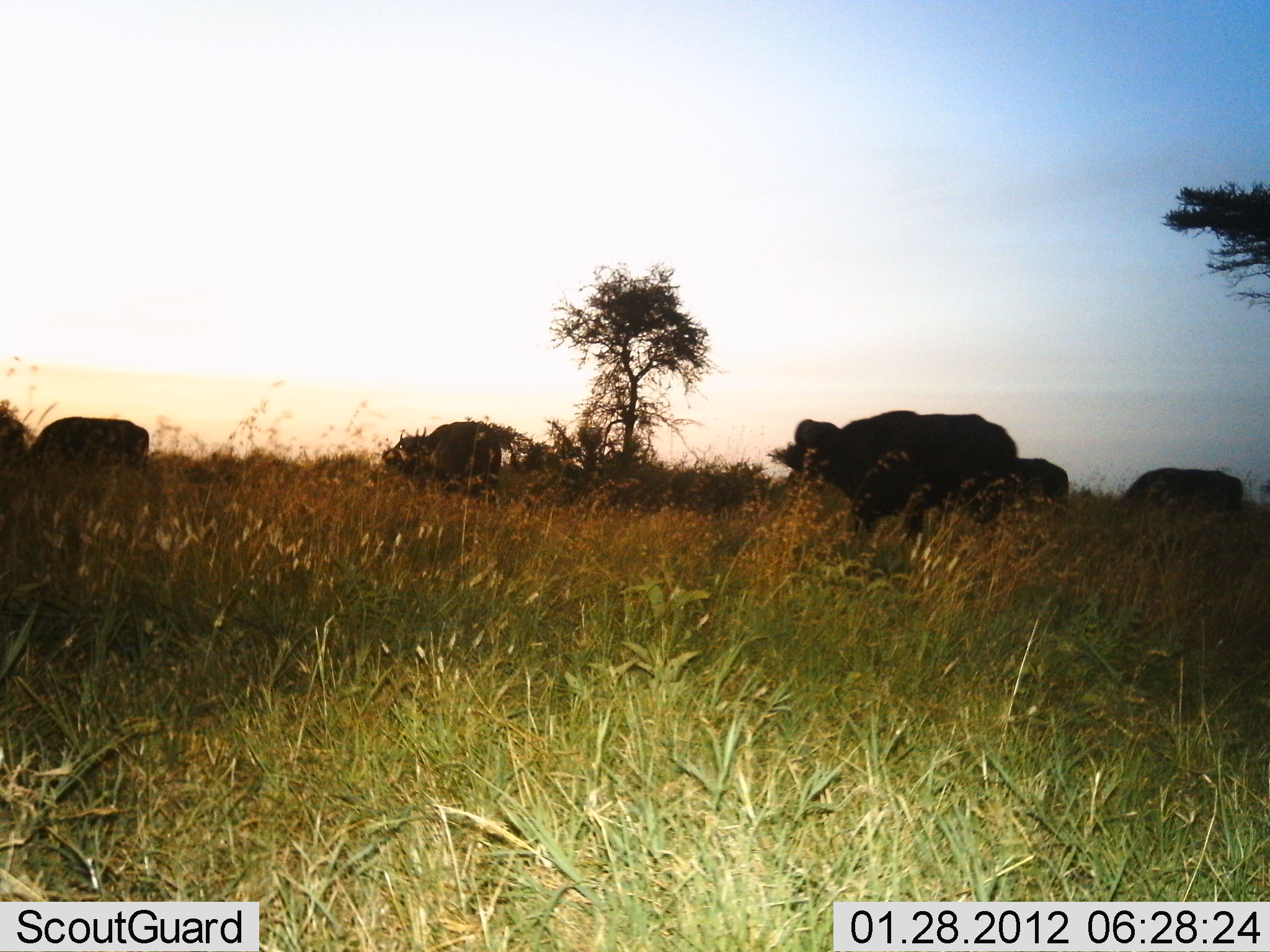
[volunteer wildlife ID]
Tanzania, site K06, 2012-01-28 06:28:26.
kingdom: Animalia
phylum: Chordata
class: Mammalia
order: Artiodactyla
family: Bovidae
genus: Syncerus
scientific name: Syncerus caffer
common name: cape buffalo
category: buffalo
Buffalo (cape buffalo) (Syncerus caffer), count 5. Behavior (volunteer vote fractions): standing 50%, resting 0%, moving 38%, interacting 0%. Young present (vote fraction): 0%. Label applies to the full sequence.